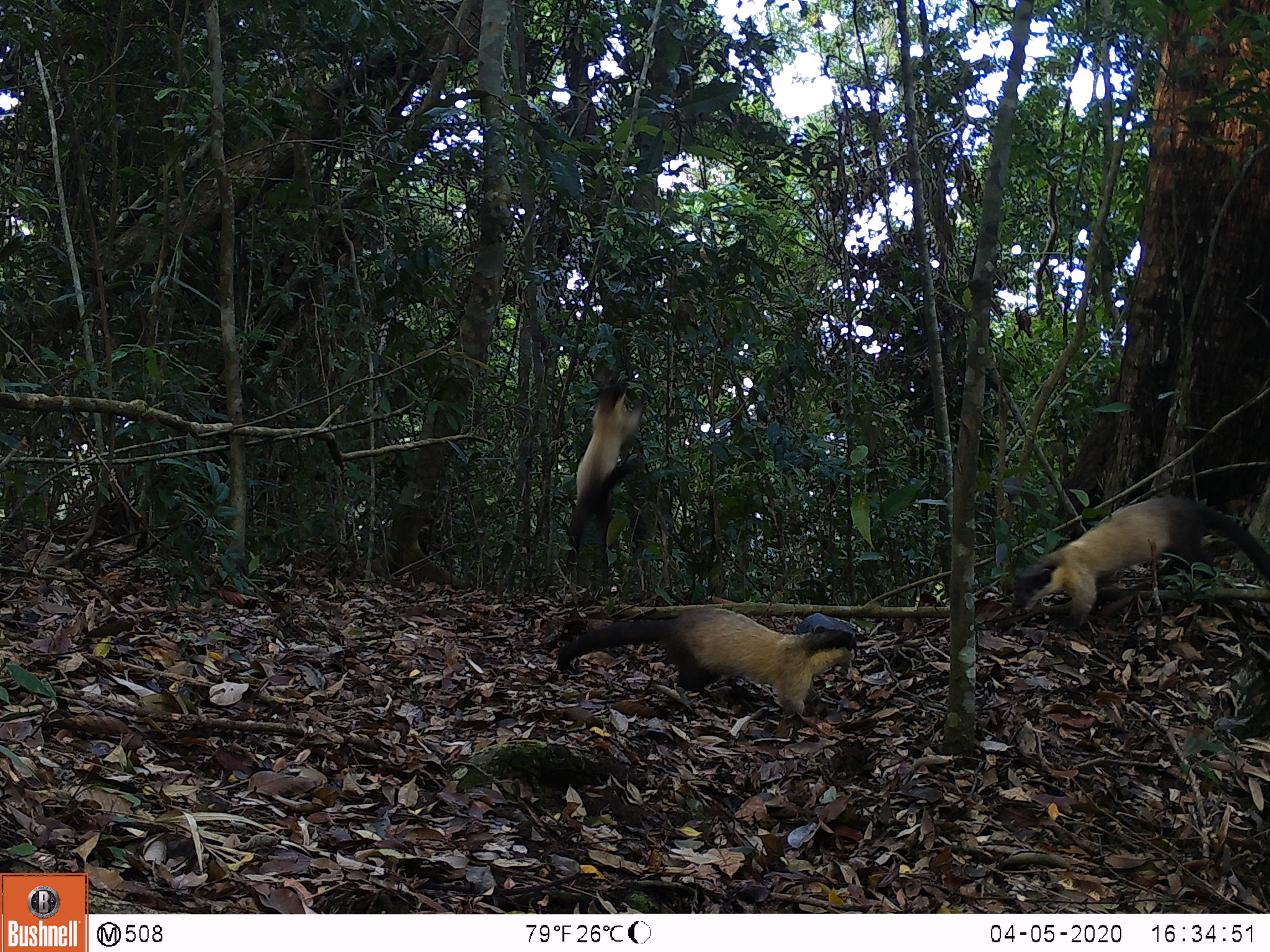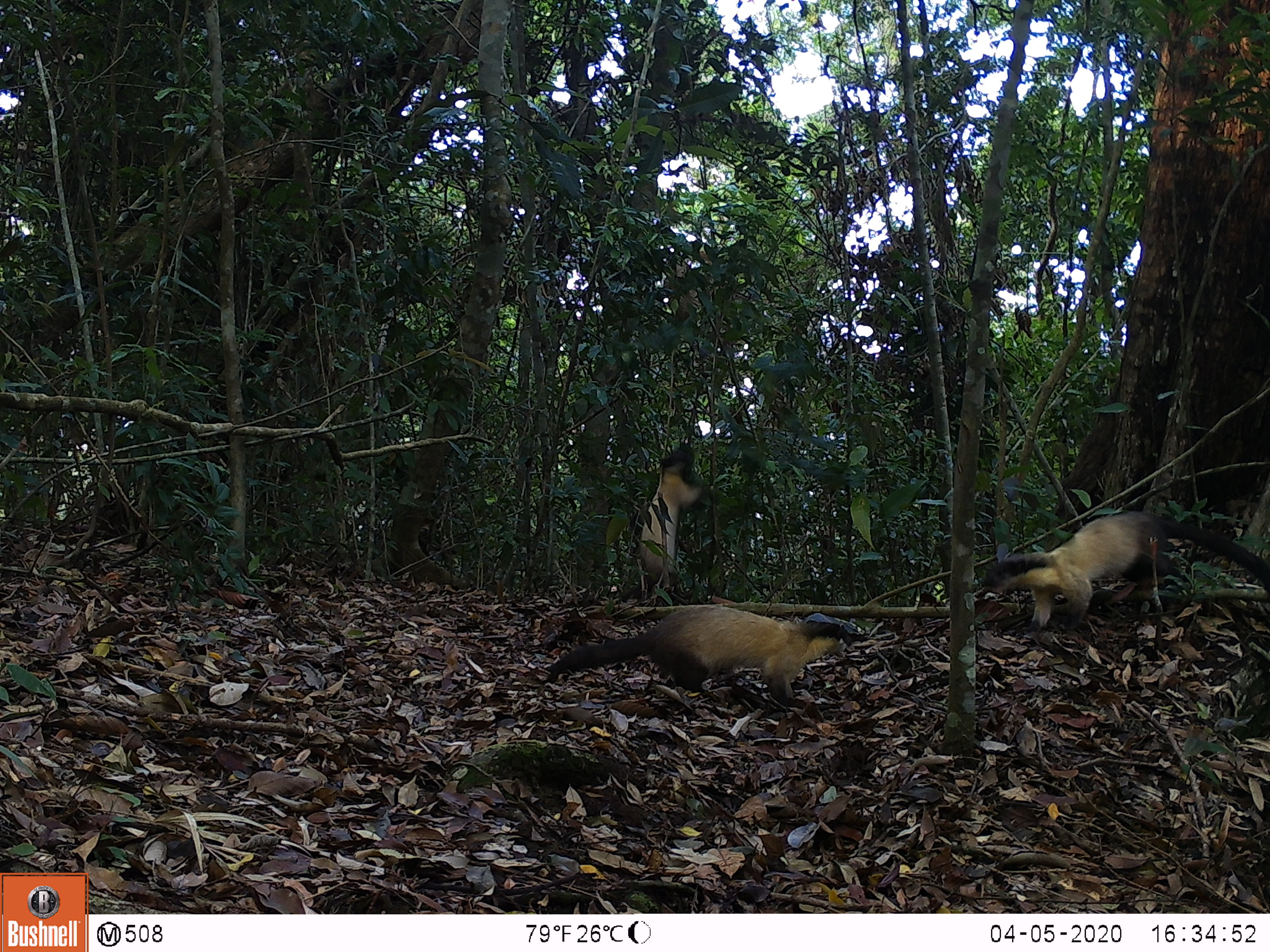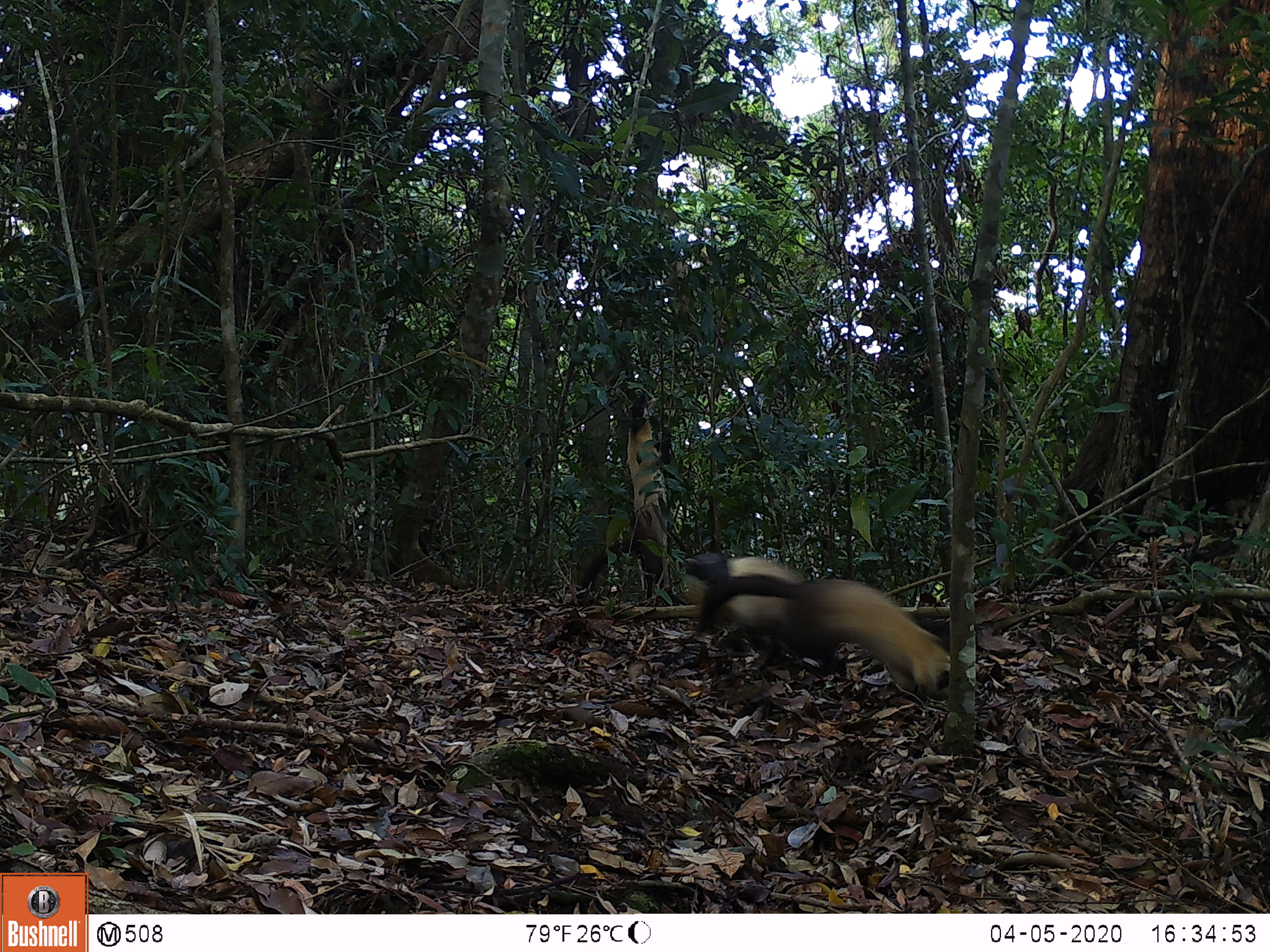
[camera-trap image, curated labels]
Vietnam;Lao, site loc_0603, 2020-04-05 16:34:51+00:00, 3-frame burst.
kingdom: Animalia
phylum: Chordata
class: Mammalia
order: Carnivora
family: Mustelidae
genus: Martes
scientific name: Martes flavigula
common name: yellow-throated marten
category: yellow throated marten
Yellow throated marten (yellow-throated marten) (Martes flavigula). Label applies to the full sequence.